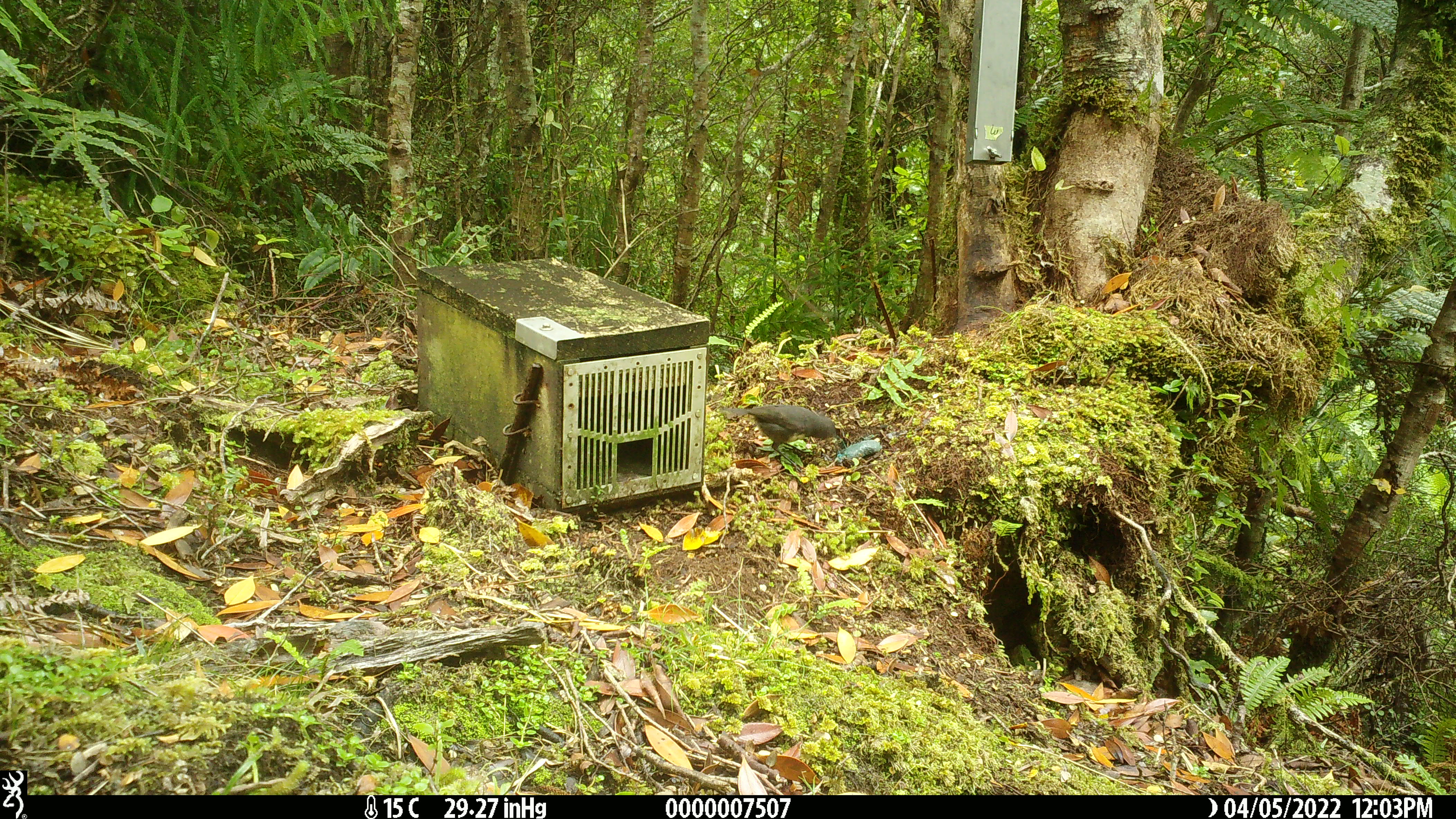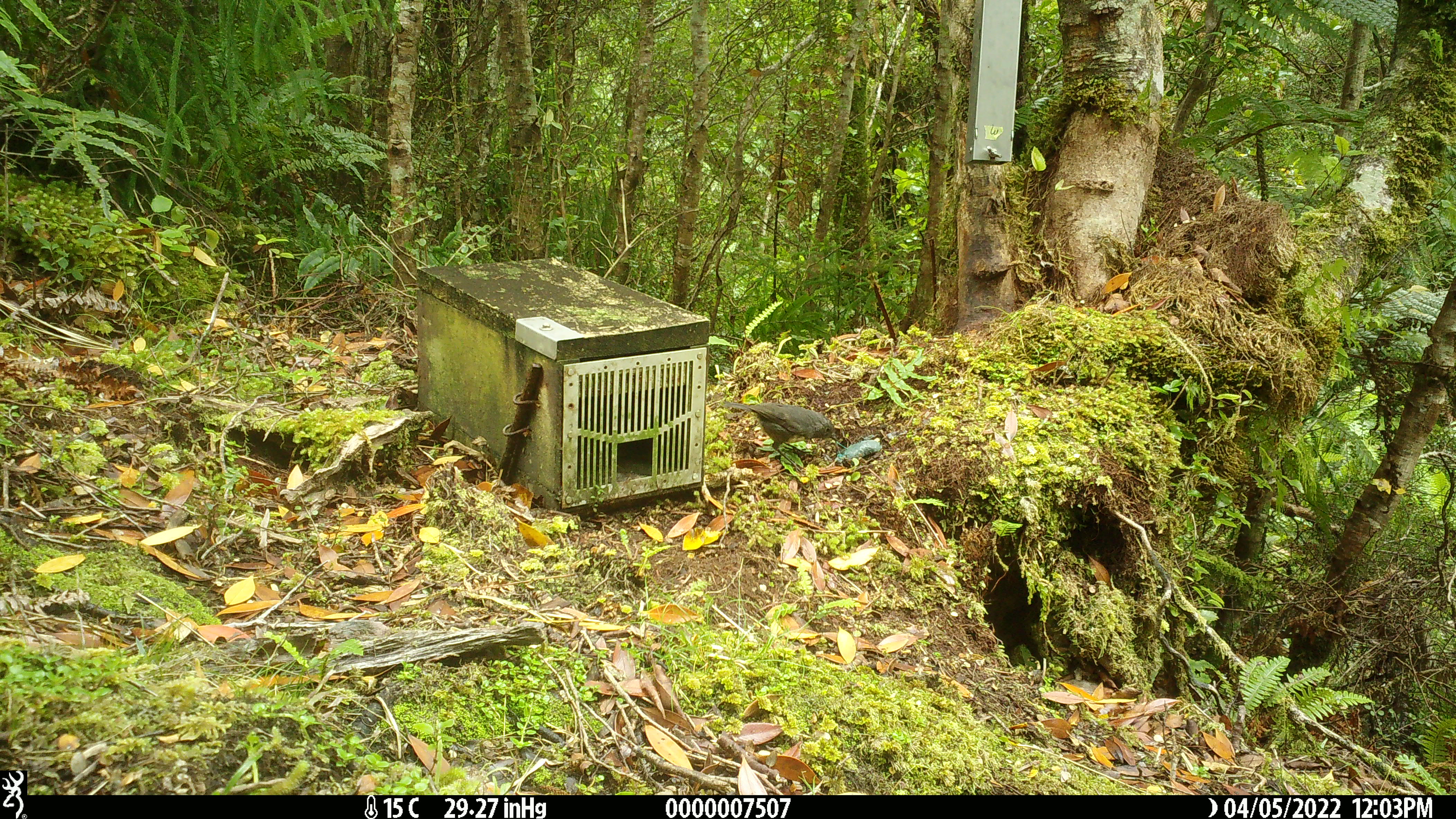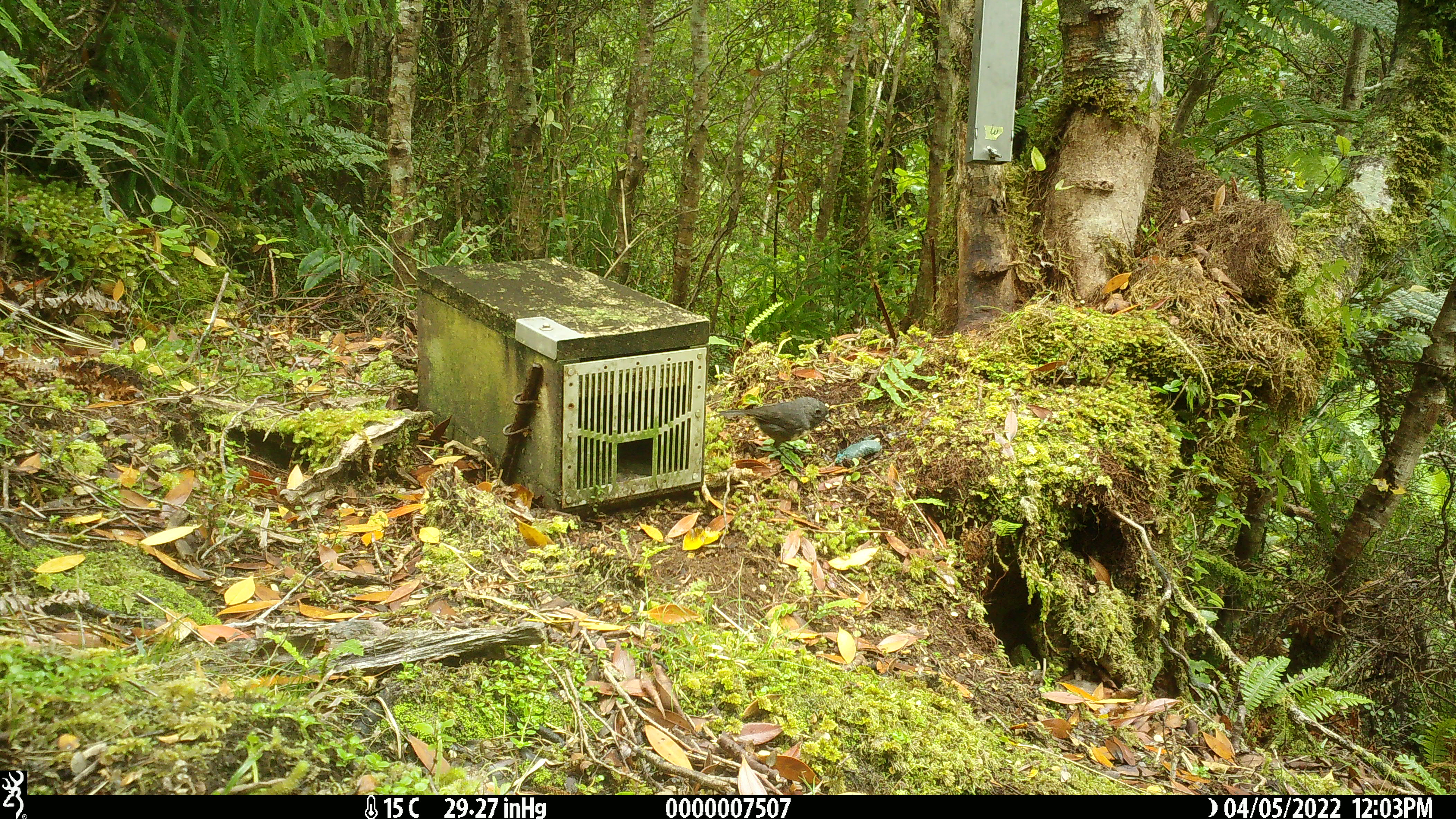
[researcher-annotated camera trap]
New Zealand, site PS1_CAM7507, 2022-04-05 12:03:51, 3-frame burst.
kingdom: Animalia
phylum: Chordata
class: Aves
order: Passeriformes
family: Petroicidae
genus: Petroica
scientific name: Petroica australis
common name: new zealand robin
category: robin